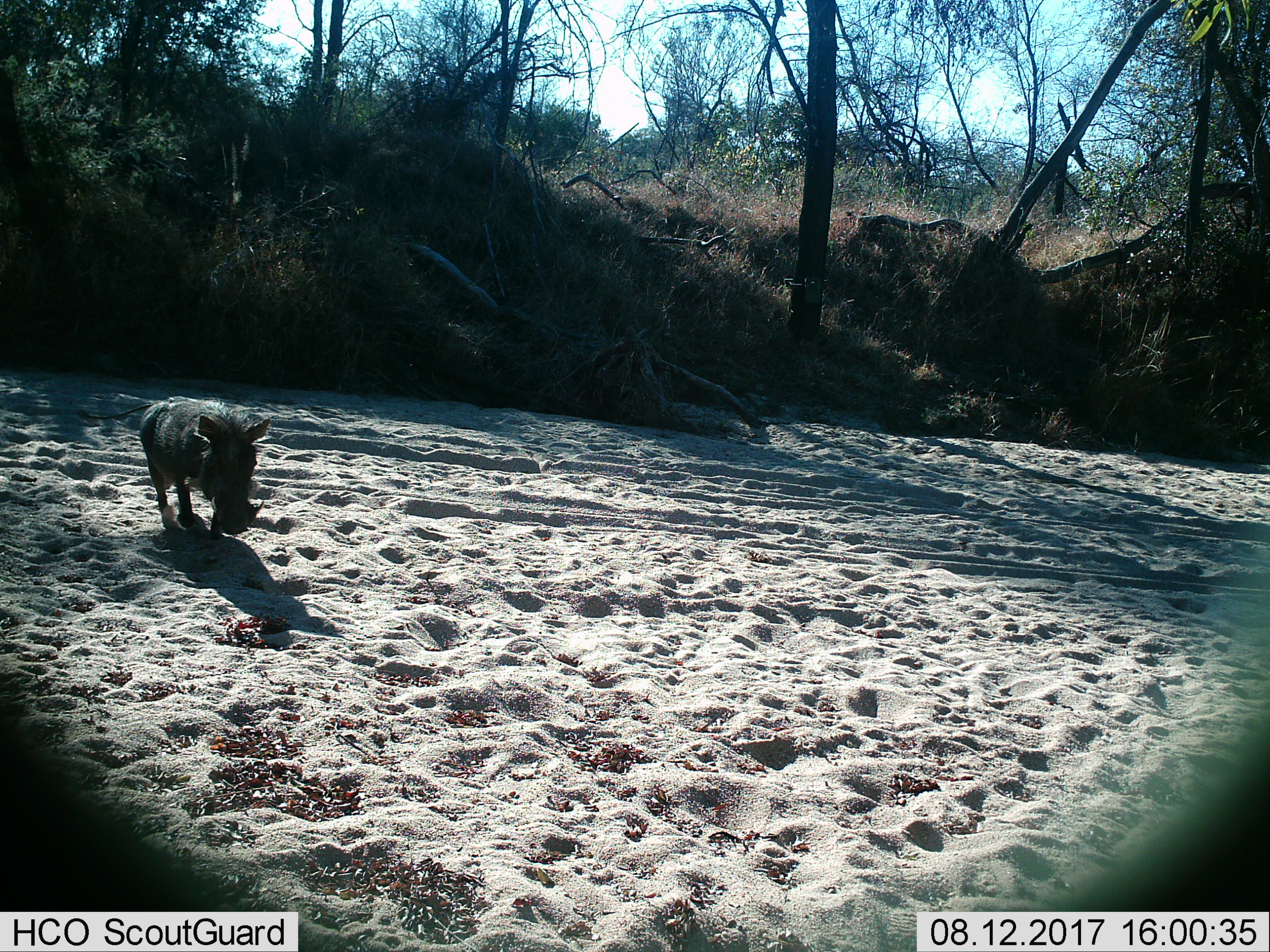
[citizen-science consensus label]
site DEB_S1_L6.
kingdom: Animalia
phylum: Chordata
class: Mammalia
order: Artiodactyla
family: Suidae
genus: Phacochoerus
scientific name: Phacochoerus africanus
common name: warthog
Warthog (Phacochoerus africanus), count 1. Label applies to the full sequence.